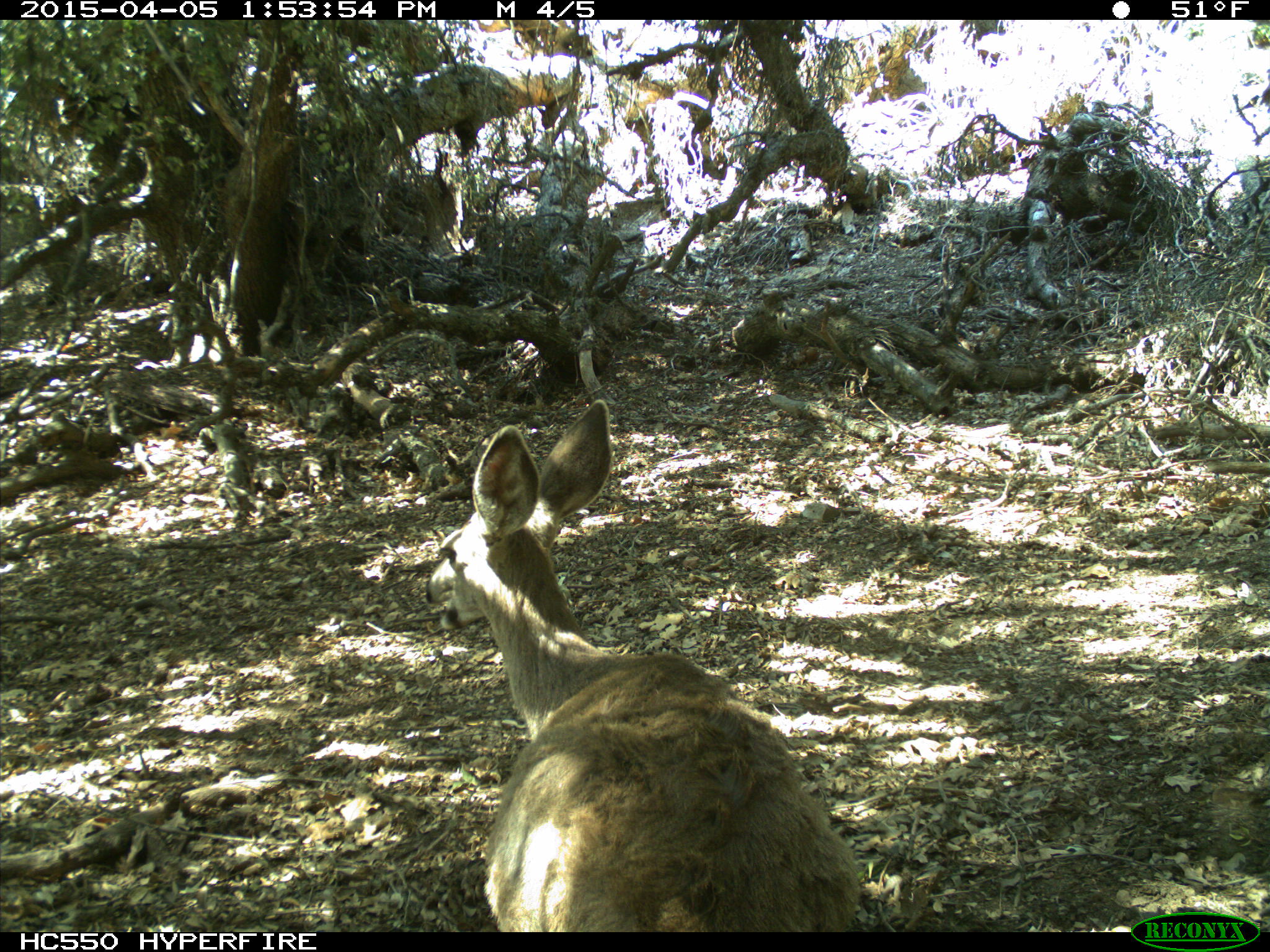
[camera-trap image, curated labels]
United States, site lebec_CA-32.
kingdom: Animalia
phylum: Chordata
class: Mammalia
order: Artiodactyla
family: Cervidae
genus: Odocoileus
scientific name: Odocoileus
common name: deer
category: unidentified deer